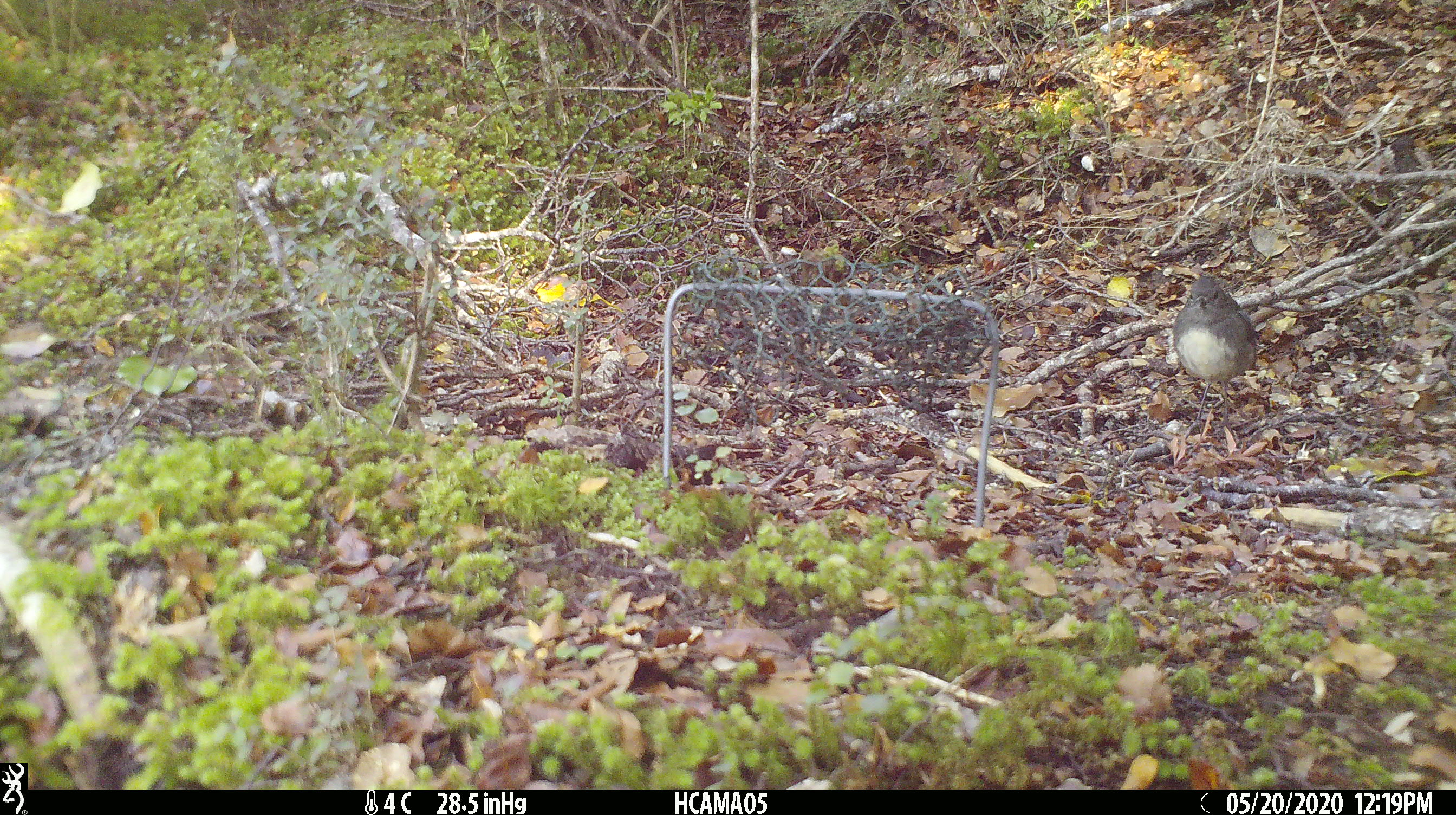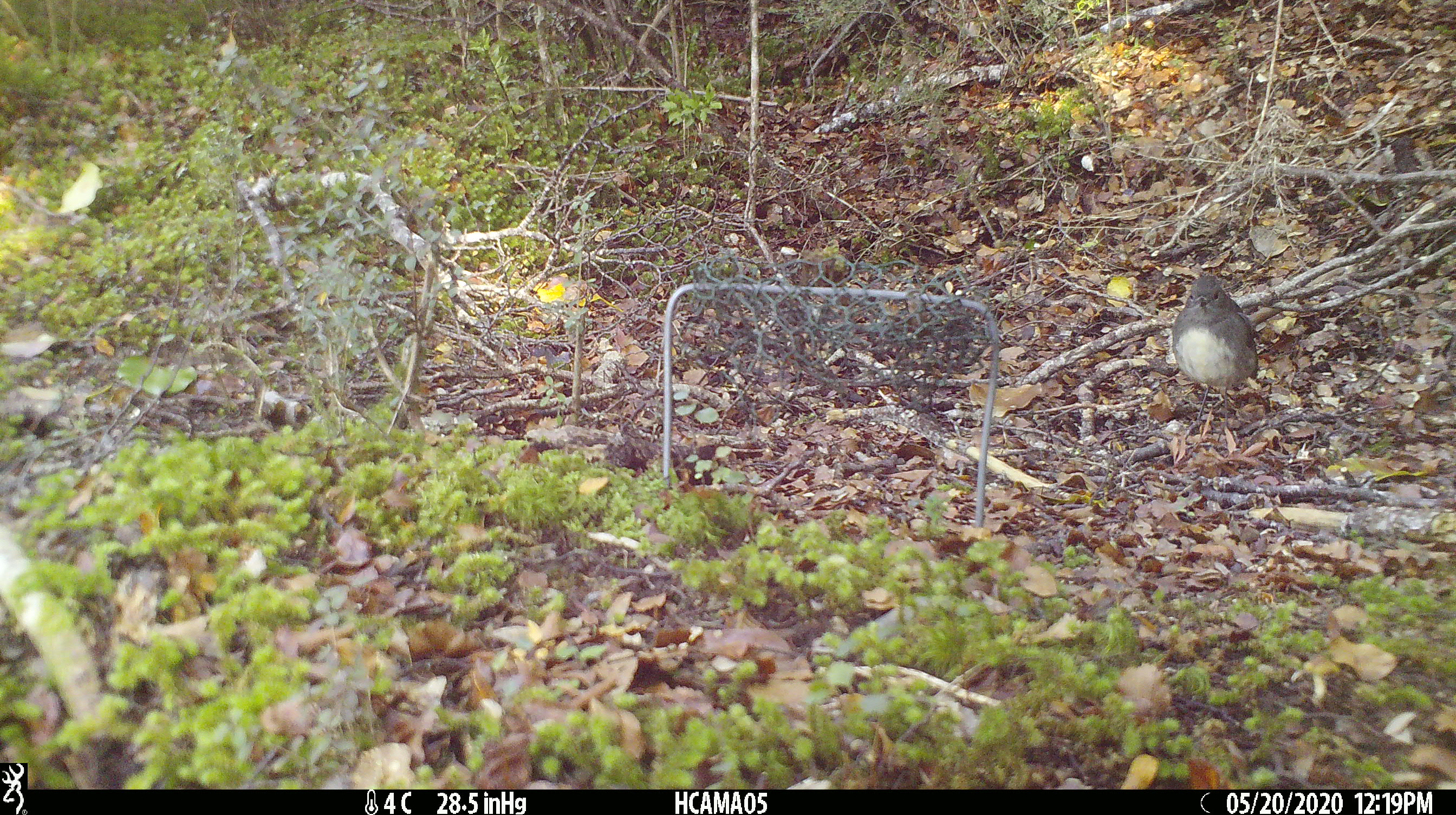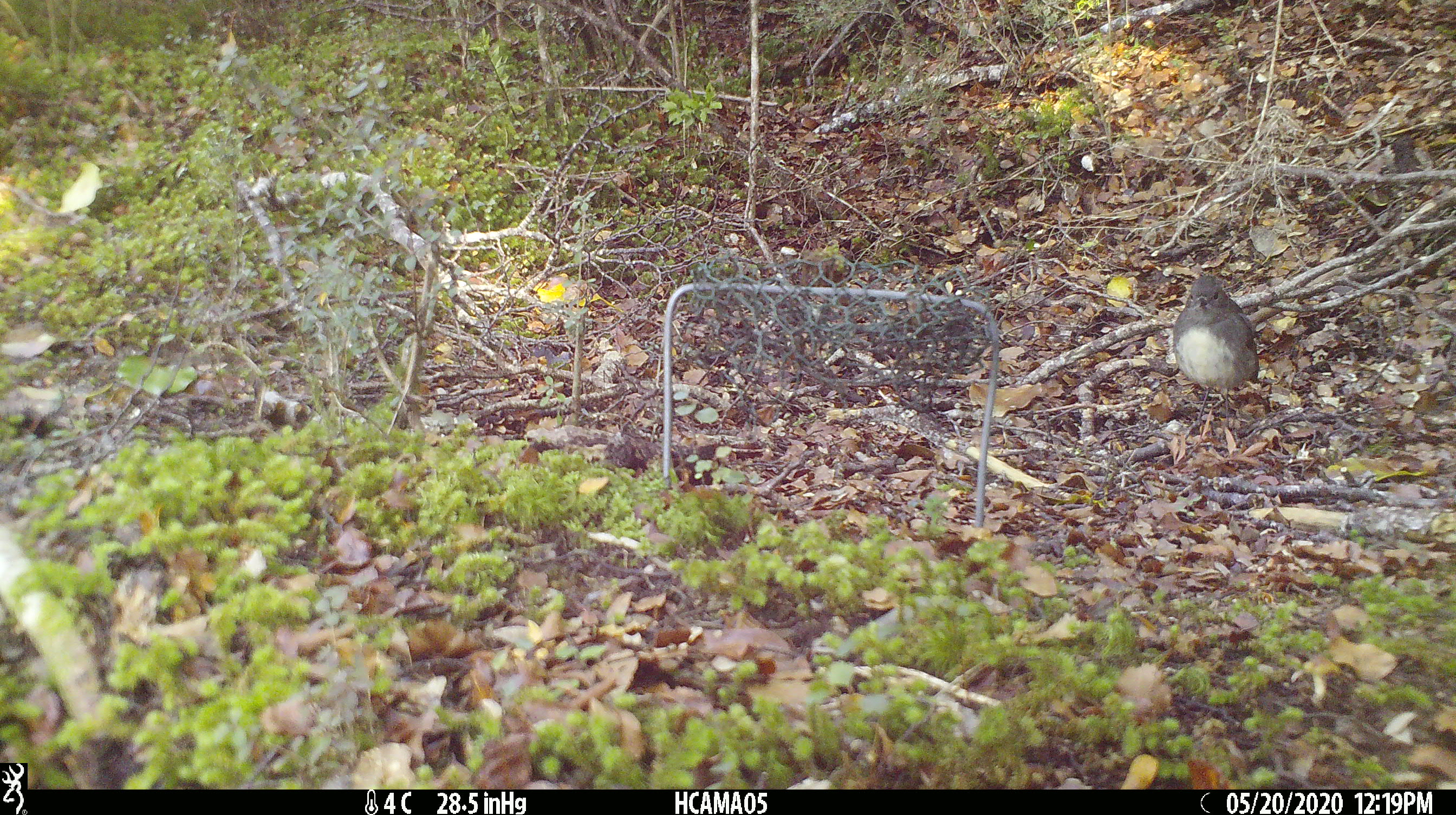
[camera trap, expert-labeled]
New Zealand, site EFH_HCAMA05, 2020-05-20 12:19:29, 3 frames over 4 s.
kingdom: Animalia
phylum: Chordata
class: Aves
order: Passeriformes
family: Petroicidae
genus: Petroica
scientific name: Petroica australis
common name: new zealand robin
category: robin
Robin (new zealand robin) (Petroica australis).